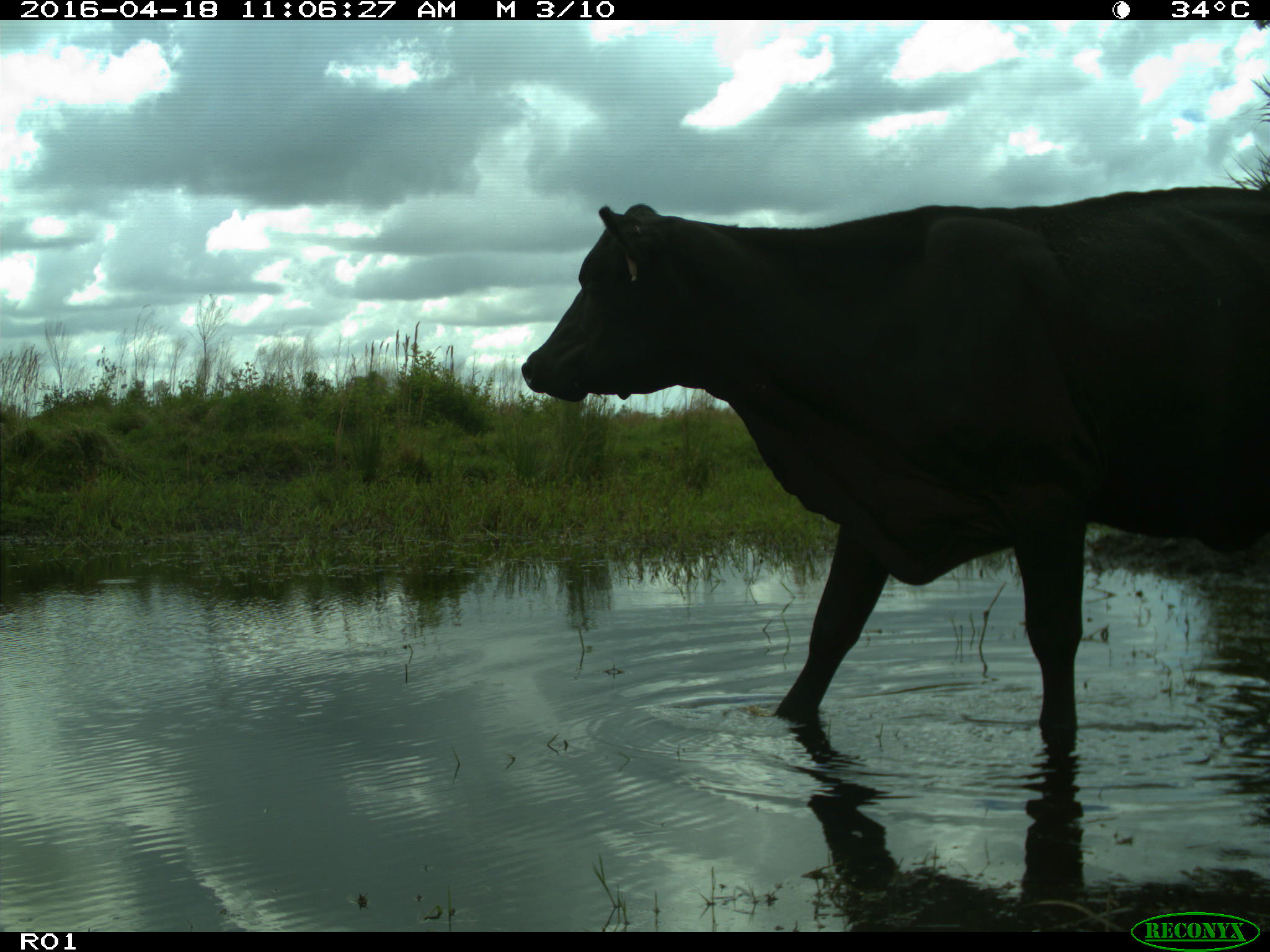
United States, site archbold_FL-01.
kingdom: Animalia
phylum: Chordata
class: Mammalia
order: Artiodactyla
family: Bovidae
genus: Bos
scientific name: Bos taurus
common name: domestic cow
Bos taurus (domestic cow).